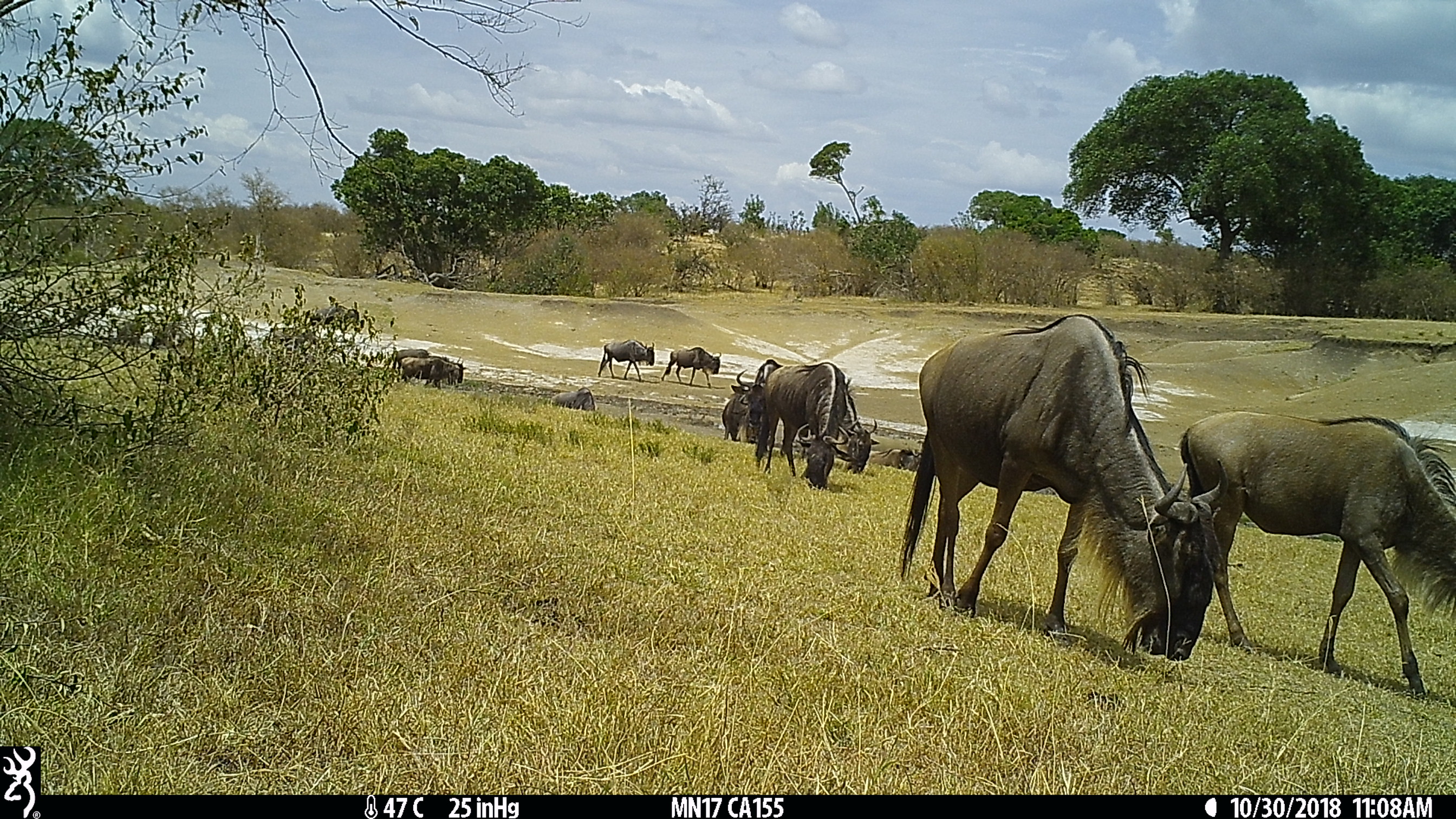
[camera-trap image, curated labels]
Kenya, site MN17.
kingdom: Animalia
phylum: Chordata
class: Mammalia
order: Artiodactyla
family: Bovidae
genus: Connochaetes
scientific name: Connochaetes taurinus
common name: blue wildebeest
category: wildebeest